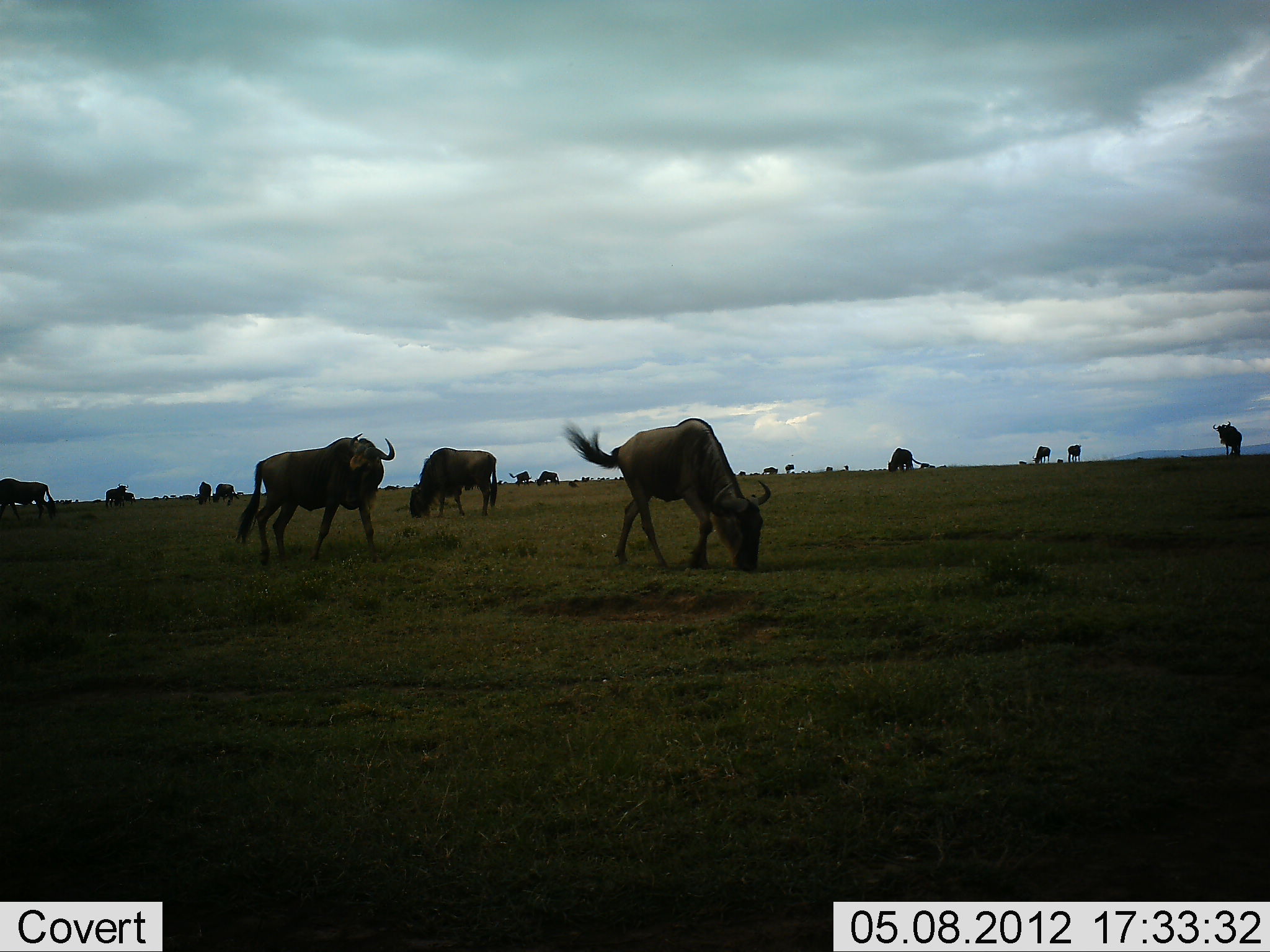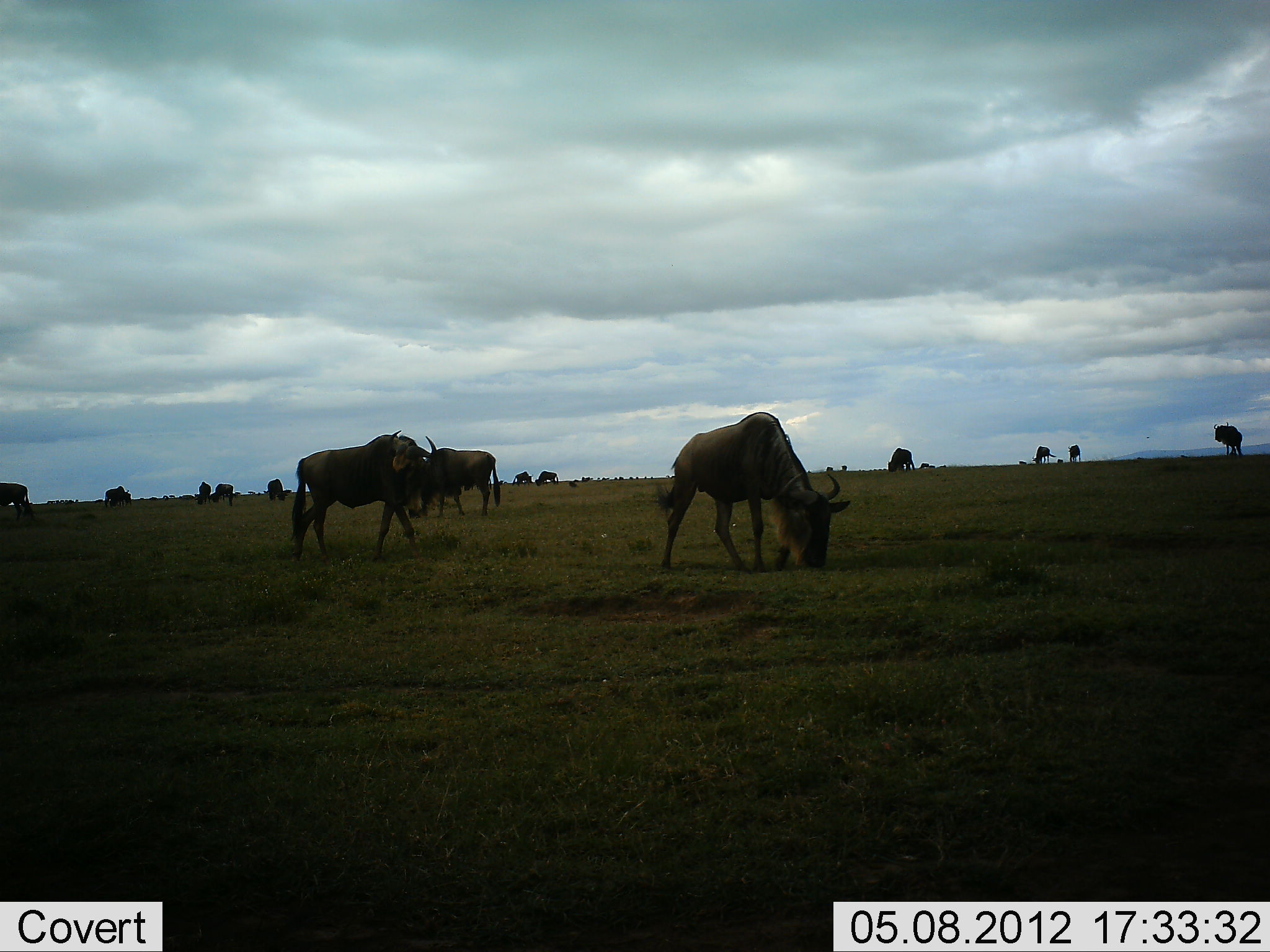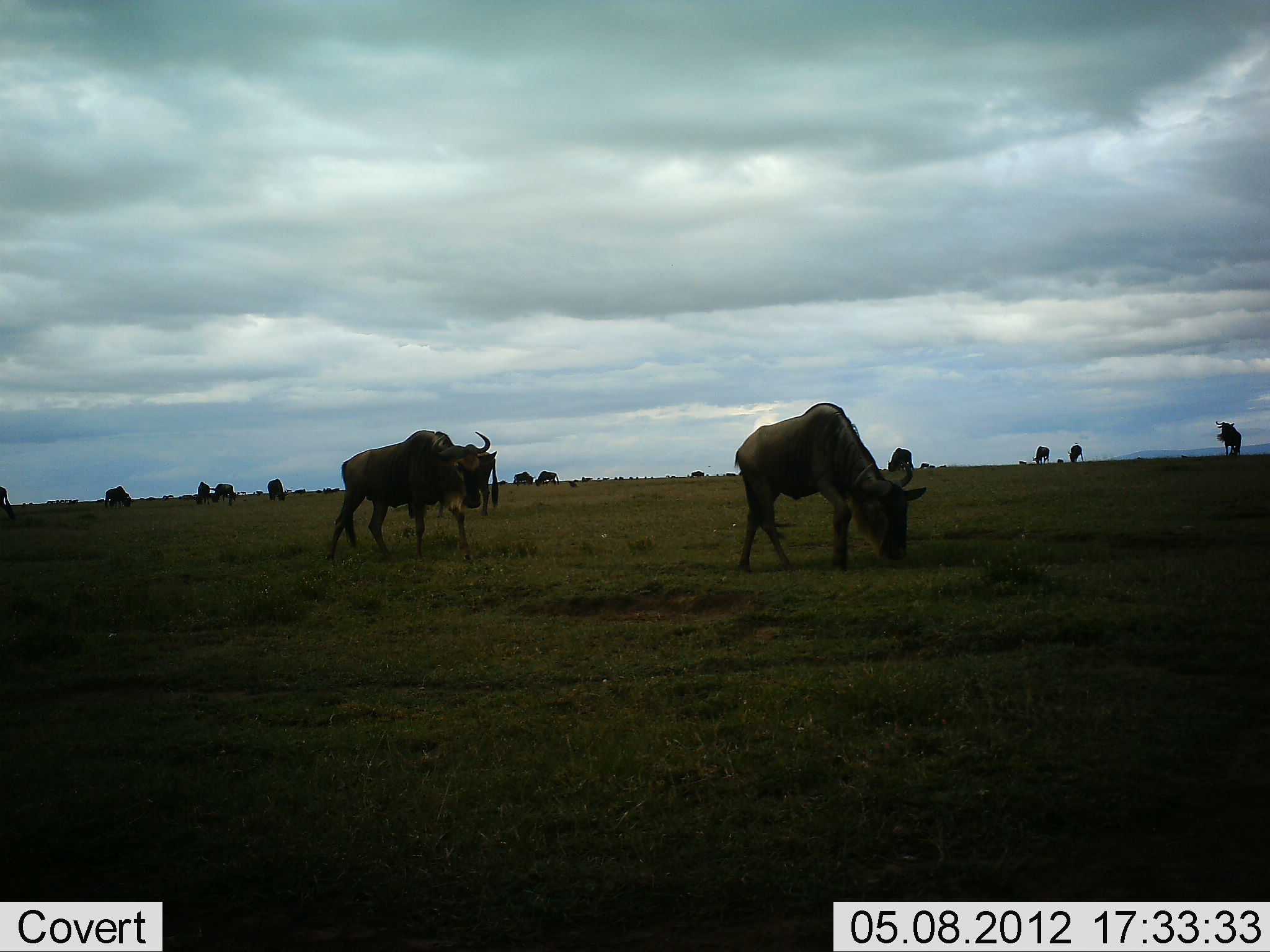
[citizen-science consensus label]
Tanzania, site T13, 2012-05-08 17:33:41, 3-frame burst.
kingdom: Animalia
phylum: Chordata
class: Mammalia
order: Artiodactyla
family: Bovidae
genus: Connochaetes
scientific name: Connochaetes taurinus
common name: blue wildebeest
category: wildebeest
Wildebeest (blue wildebeest) (Connochaetes taurinus), count 11-50. Behavior (volunteer vote fractions): standing 40%, resting 0%, moving 50%, interacting 0%. Young present (vote fraction): 0%. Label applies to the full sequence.